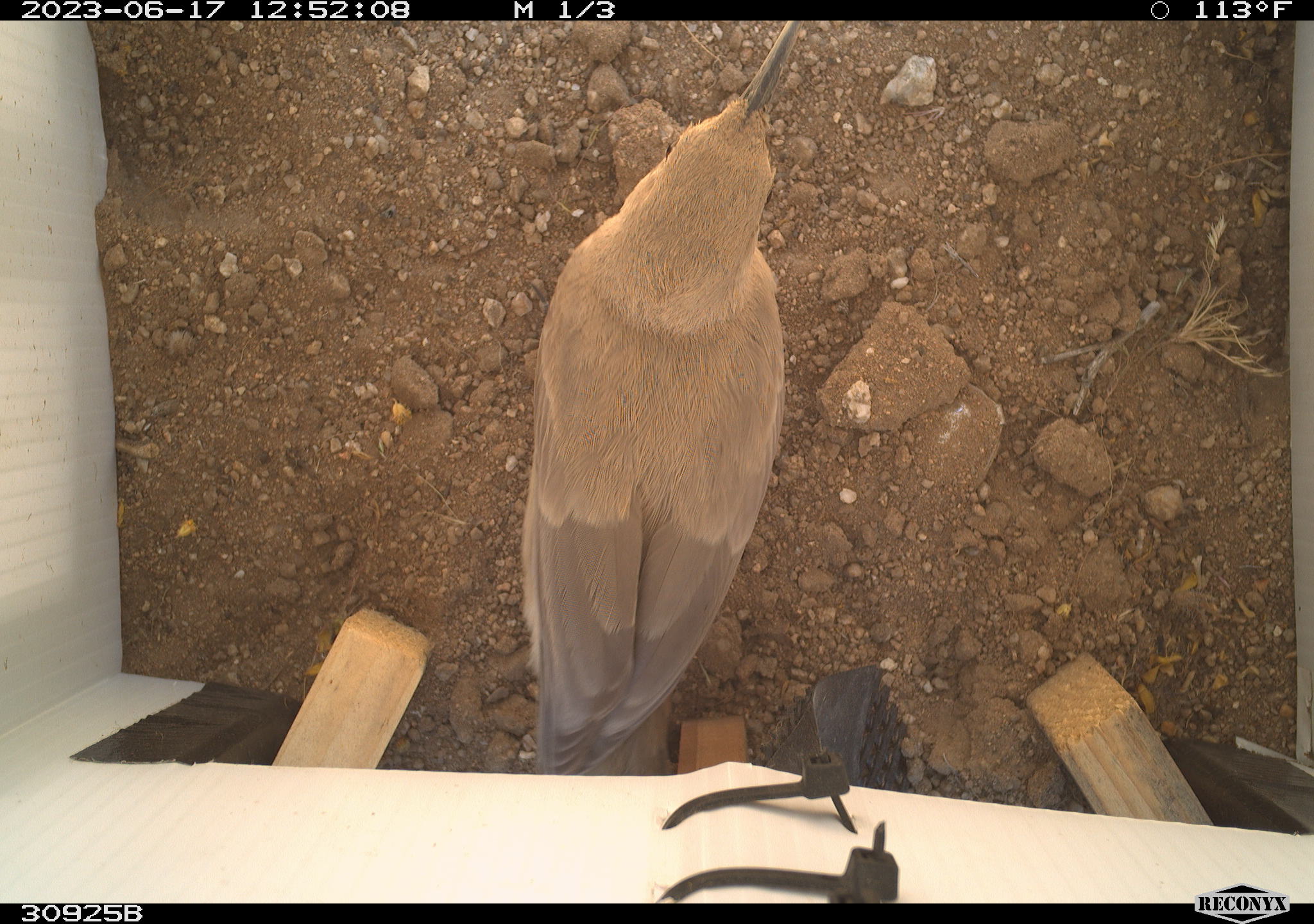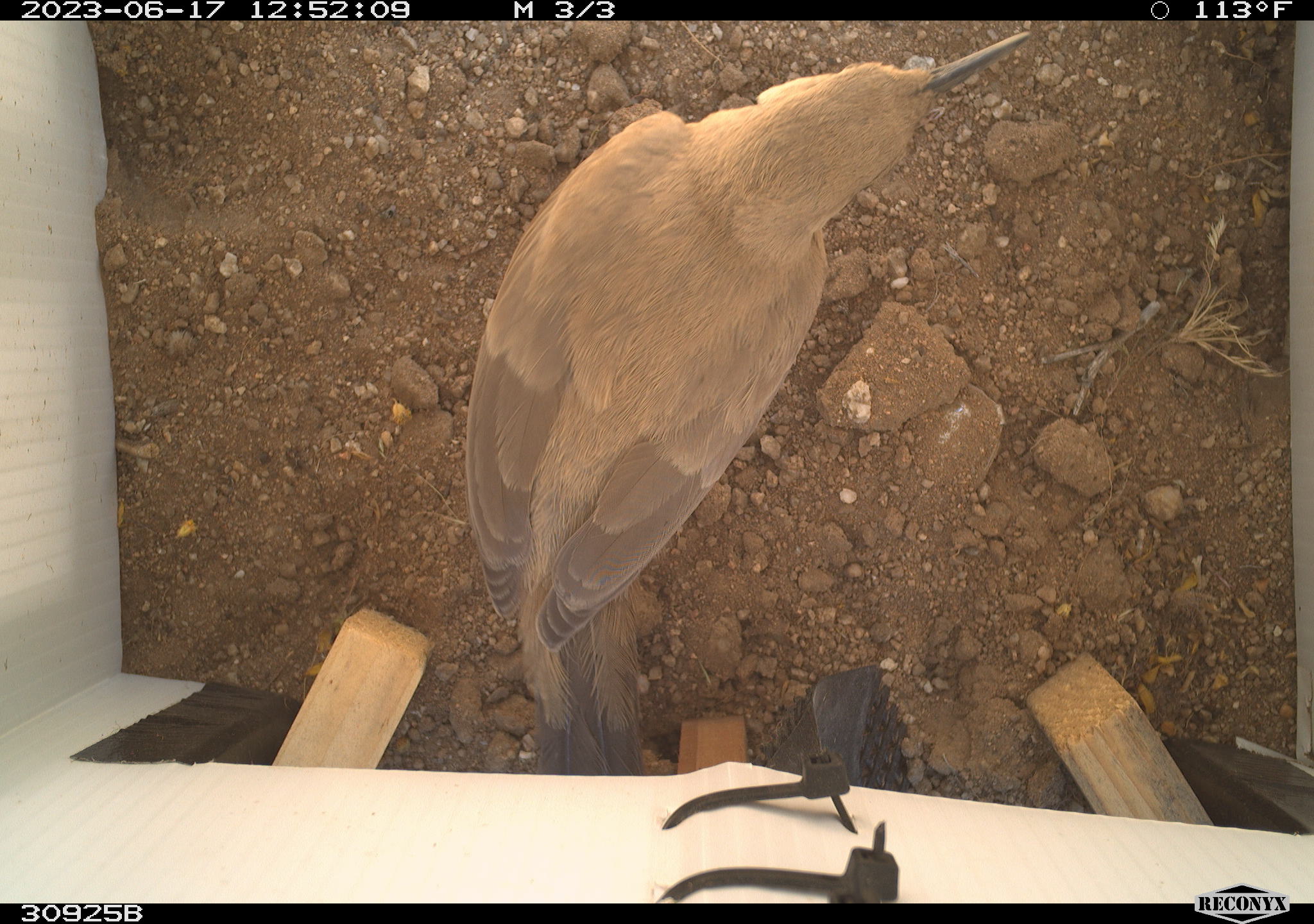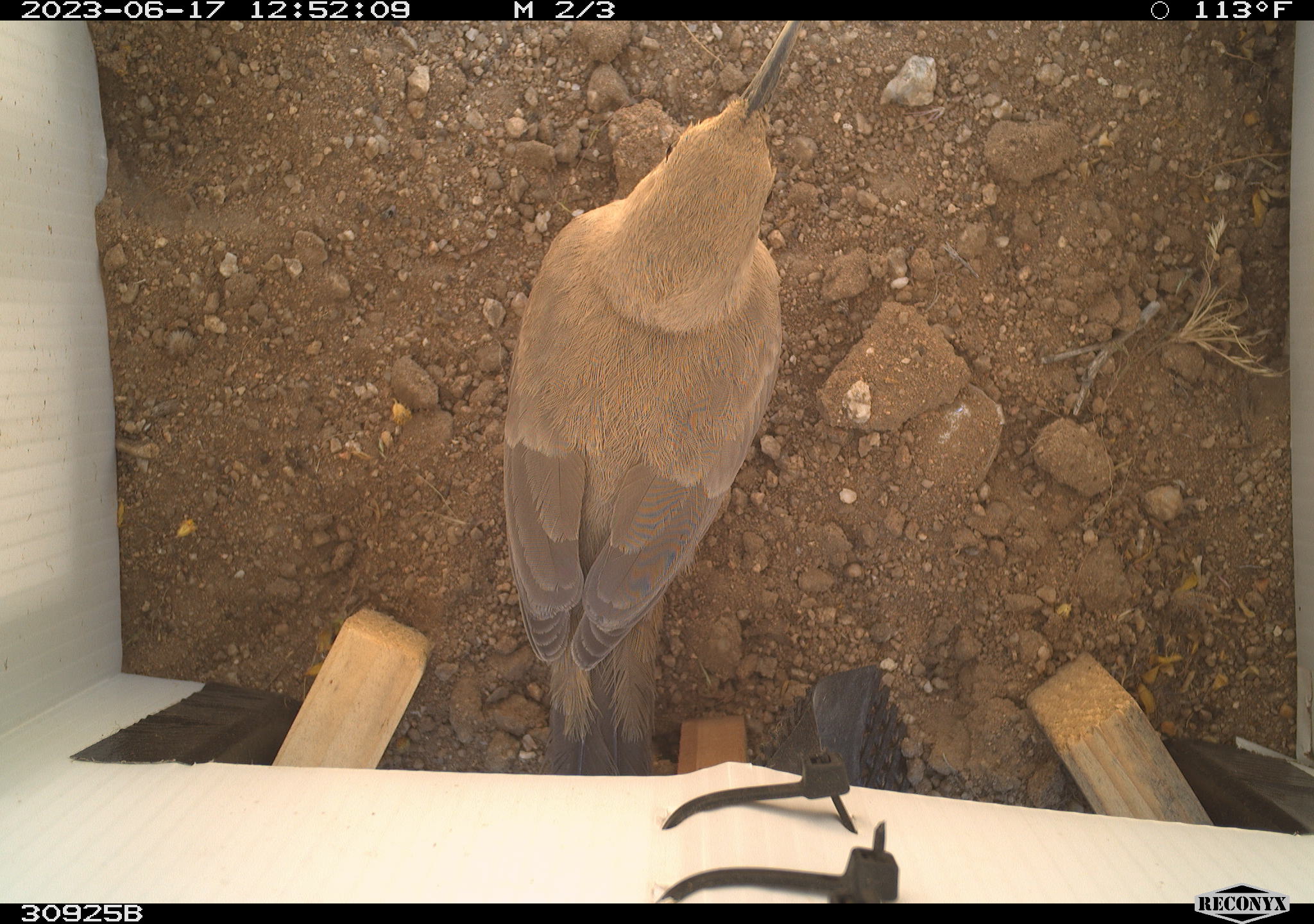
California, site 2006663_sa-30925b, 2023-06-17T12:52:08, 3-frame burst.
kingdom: Animalia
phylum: Chordata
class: Aves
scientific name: Aves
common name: bird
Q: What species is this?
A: Bird (Aves).